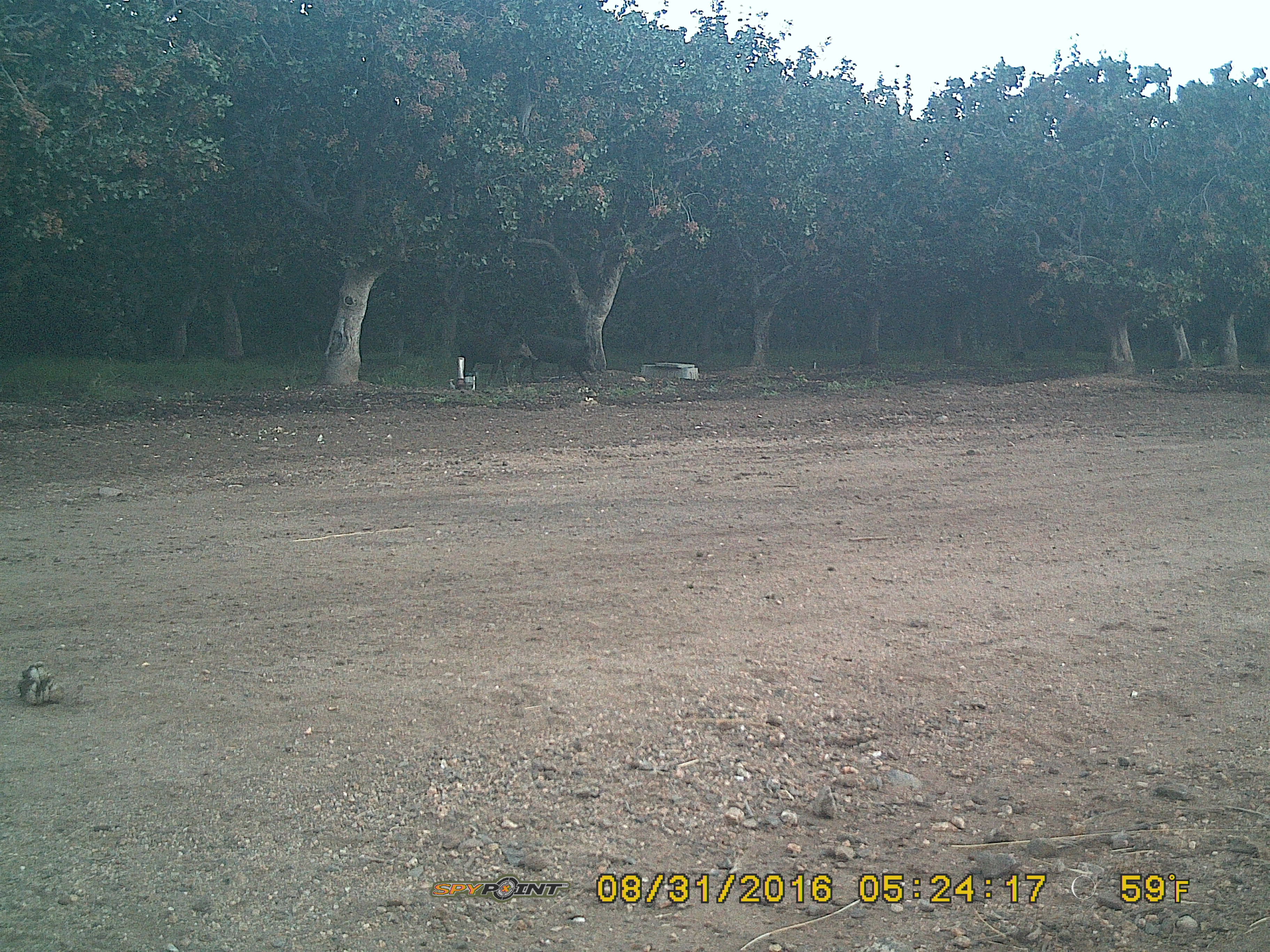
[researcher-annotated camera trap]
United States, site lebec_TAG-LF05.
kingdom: Animalia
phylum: Chordata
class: Mammalia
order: Artiodactyla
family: Suidae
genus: Sus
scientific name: Sus scrofa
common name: wild boar